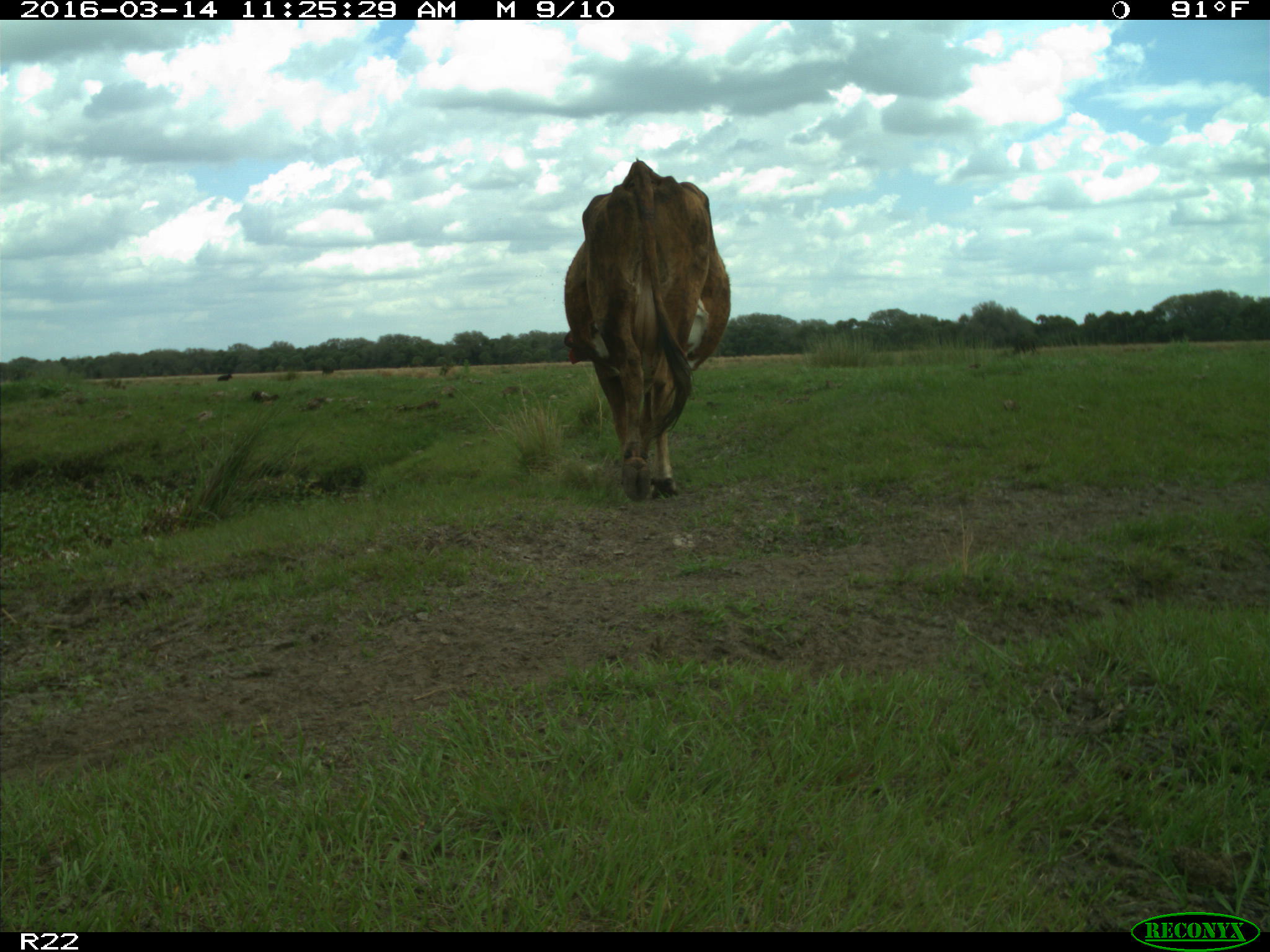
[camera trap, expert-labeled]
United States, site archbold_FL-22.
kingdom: Animalia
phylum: Chordata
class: Mammalia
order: Artiodactyla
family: Bovidae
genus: Bos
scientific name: Bos taurus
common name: domestic cow